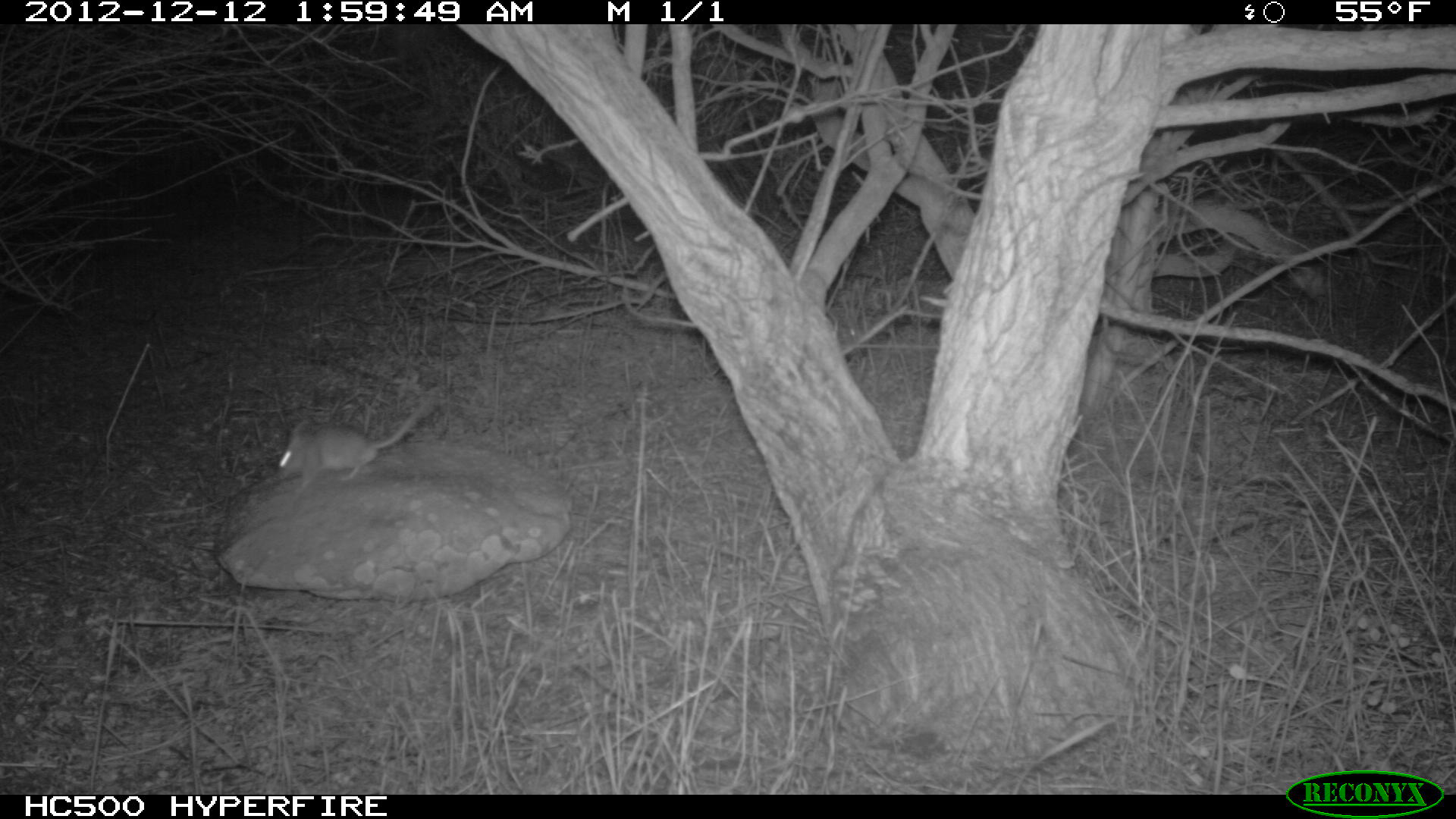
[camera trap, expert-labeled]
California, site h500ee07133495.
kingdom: Animalia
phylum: Chordata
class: Mammalia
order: Rodentia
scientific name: Rodentia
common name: rodent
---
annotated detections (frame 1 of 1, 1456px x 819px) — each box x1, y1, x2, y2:
rodent: 273, 390, 437, 499